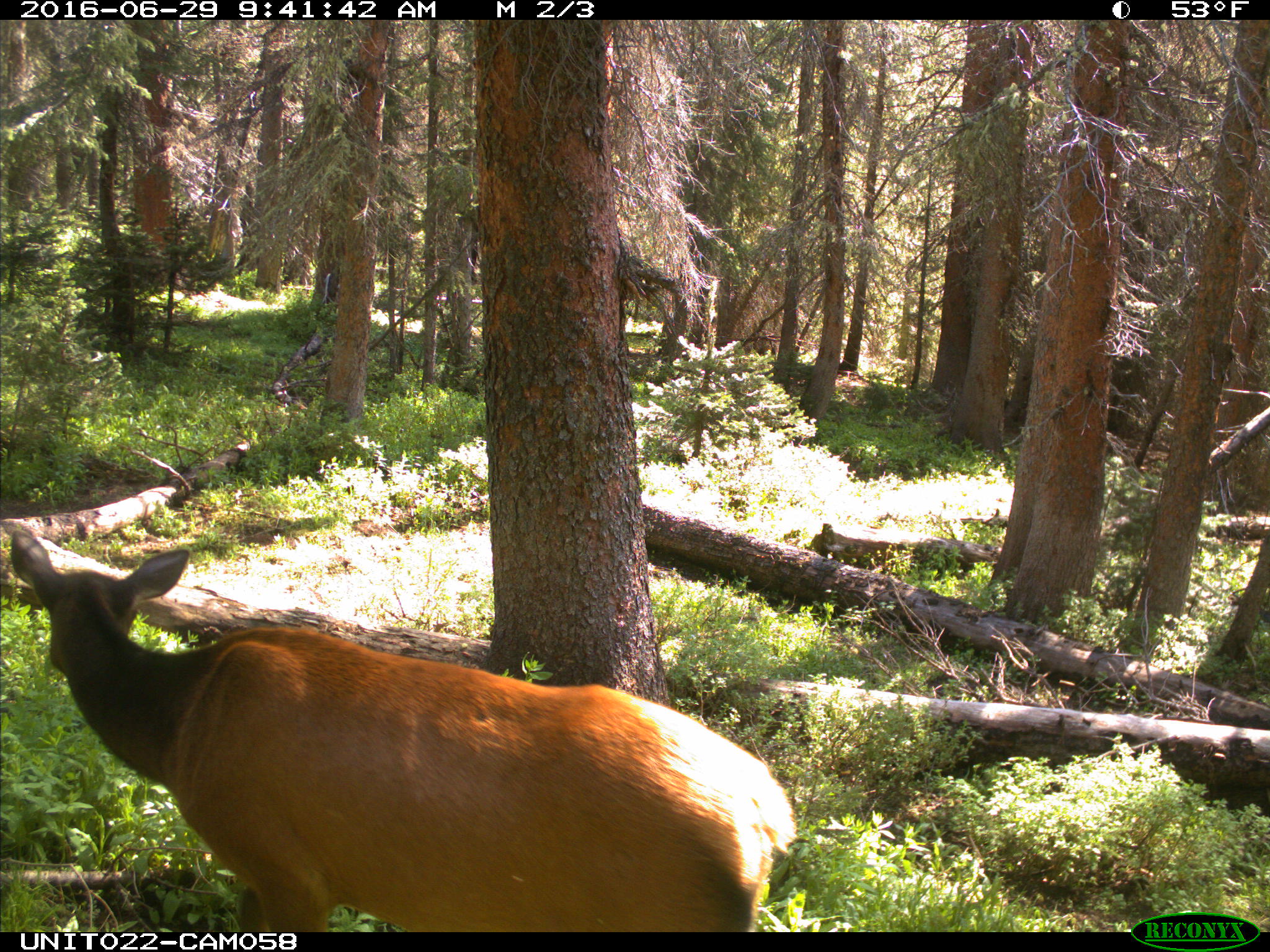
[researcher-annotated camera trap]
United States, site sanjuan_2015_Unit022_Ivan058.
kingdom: Animalia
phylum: Chordata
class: Mammalia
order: Artiodactyla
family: Cervidae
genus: Cervus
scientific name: Cervus elaphus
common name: red deer